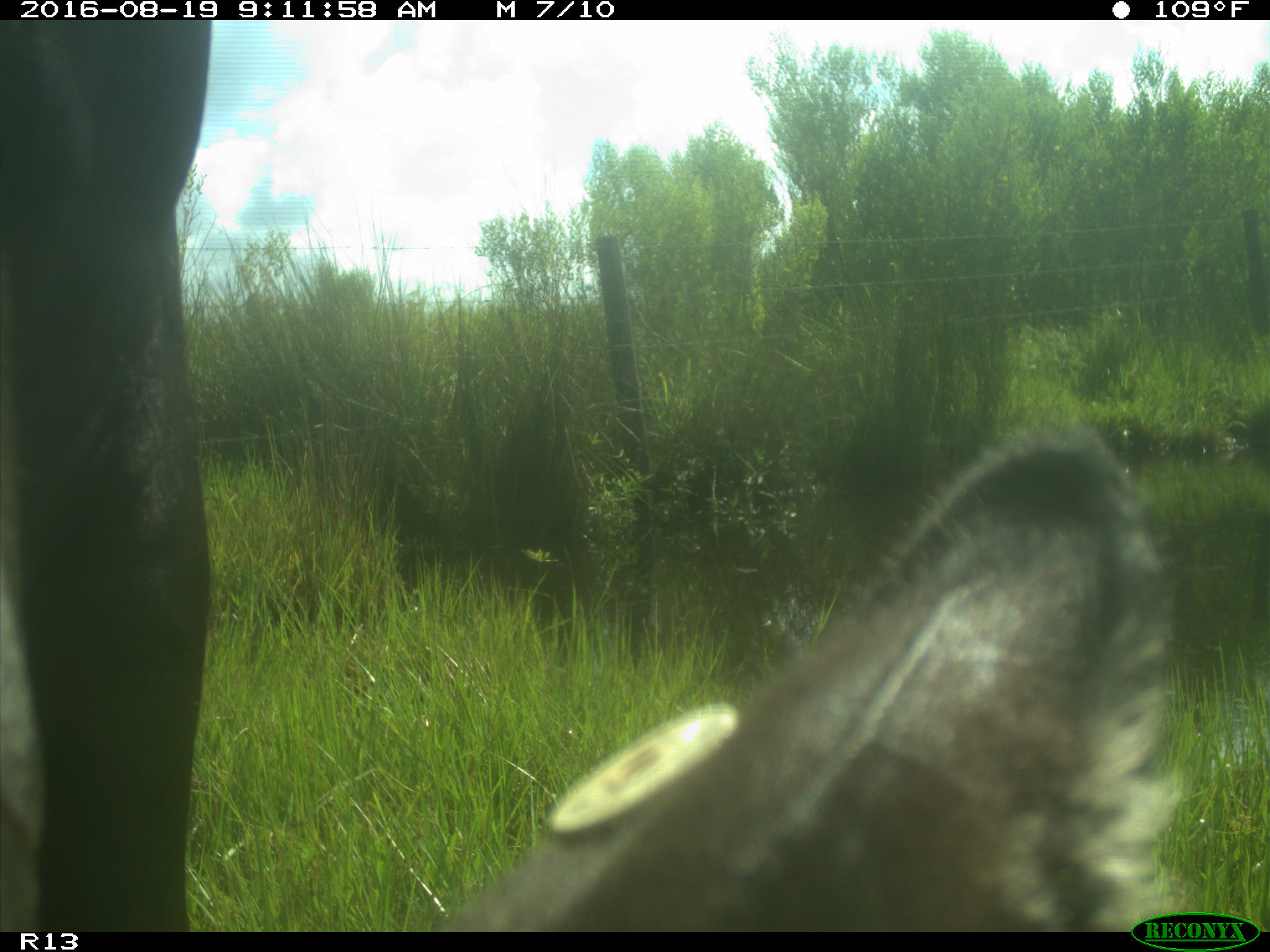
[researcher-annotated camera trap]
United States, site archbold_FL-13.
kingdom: Animalia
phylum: Chordata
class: Mammalia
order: Artiodactyla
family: Bovidae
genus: Bos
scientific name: Bos taurus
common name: domestic cow